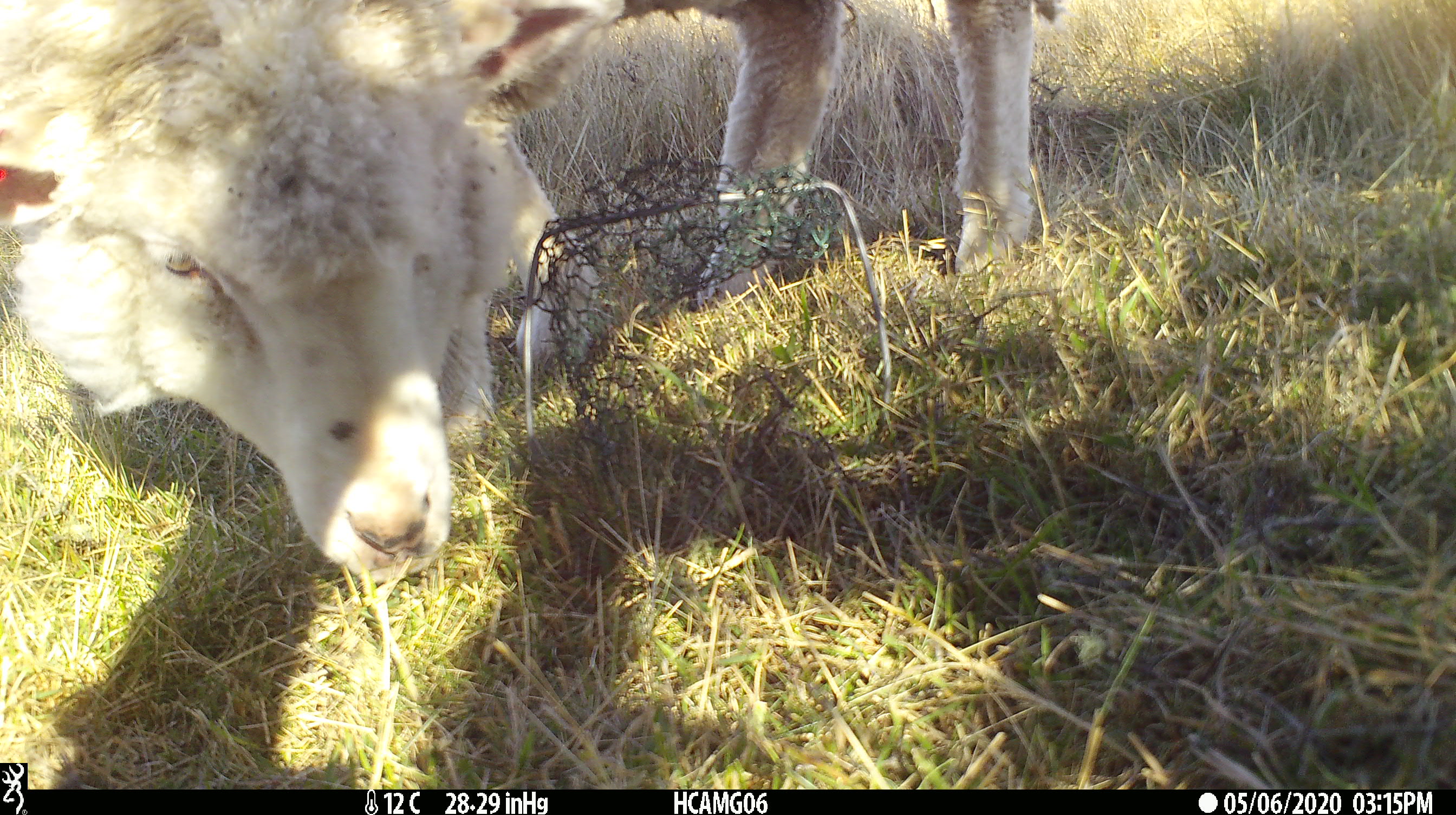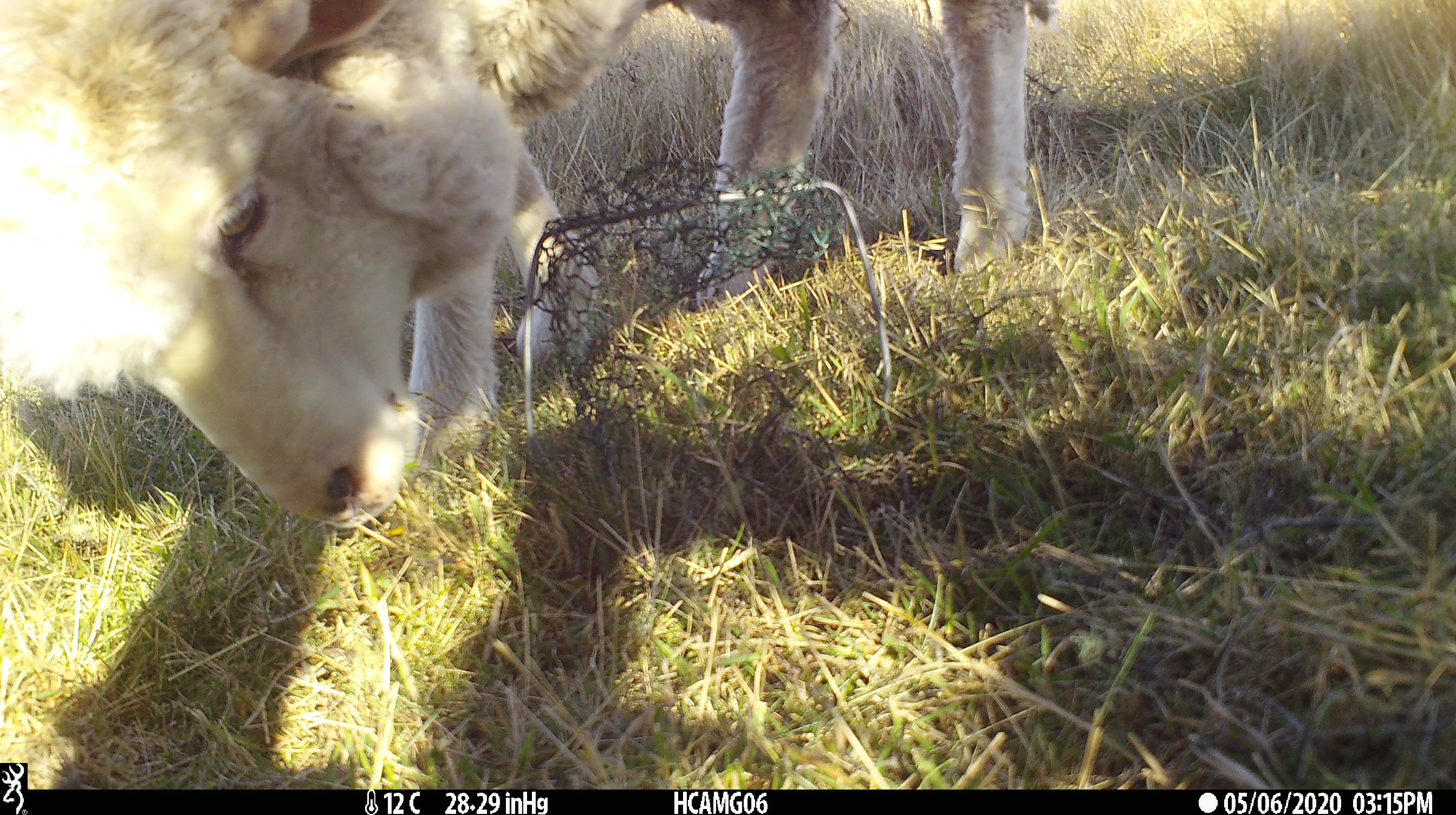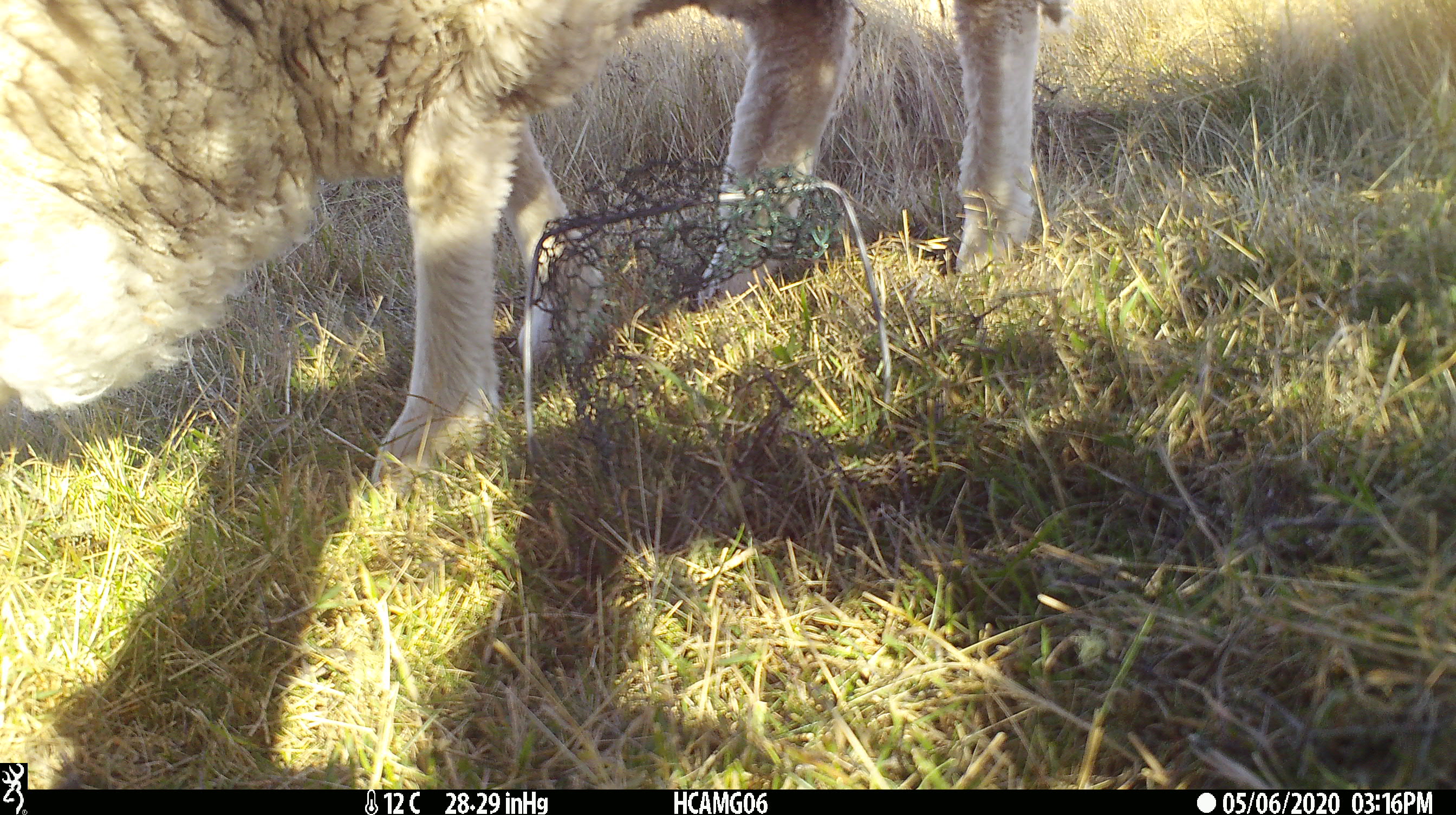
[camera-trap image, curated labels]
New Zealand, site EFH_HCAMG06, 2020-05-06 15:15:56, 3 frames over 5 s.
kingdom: Animalia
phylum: Chordata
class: Mammalia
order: Artiodactyla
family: Bovidae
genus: Ovis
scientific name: Ovis aries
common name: domestic sheep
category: sheep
Sheep (domestic sheep) (Ovis aries).